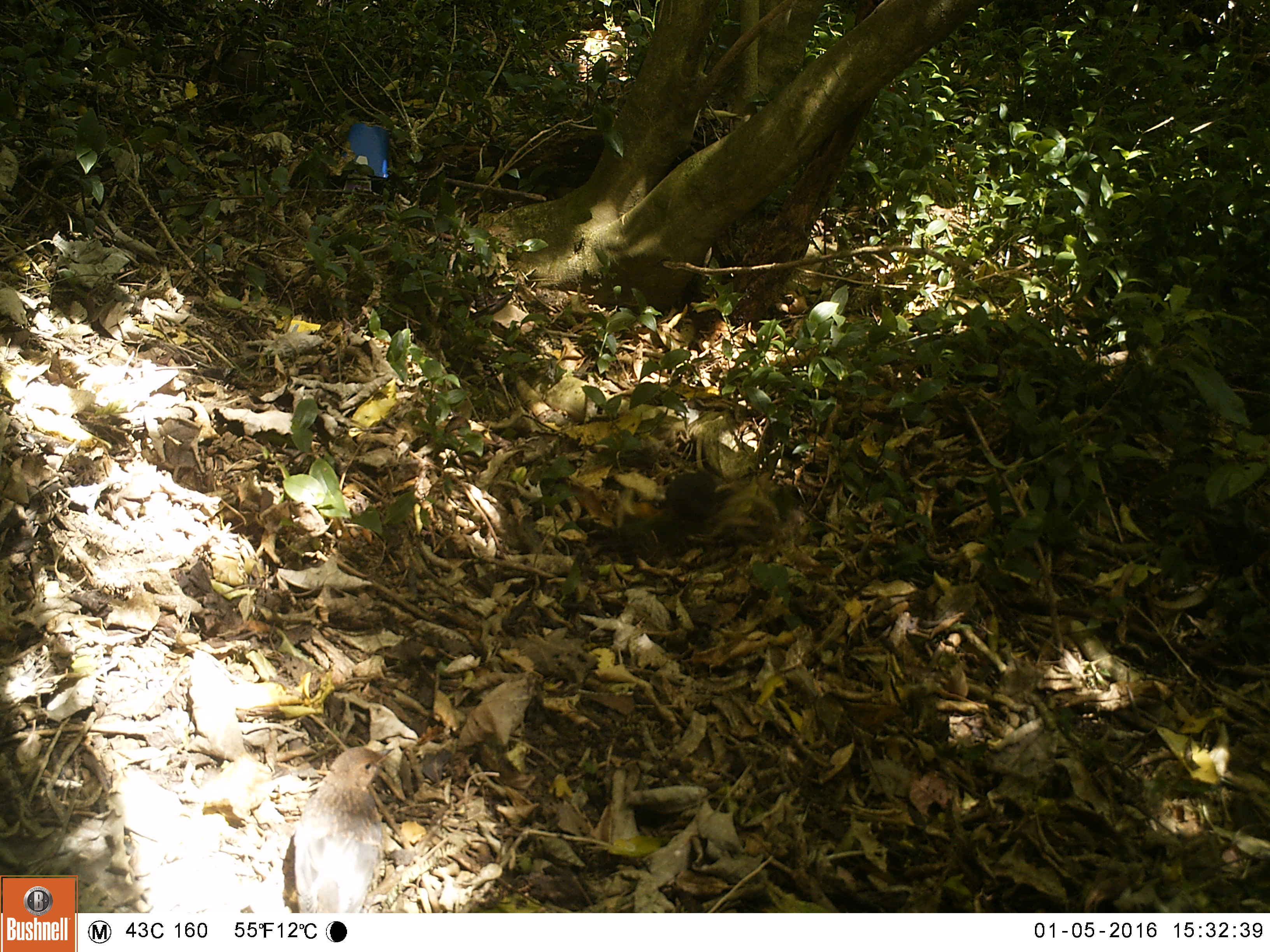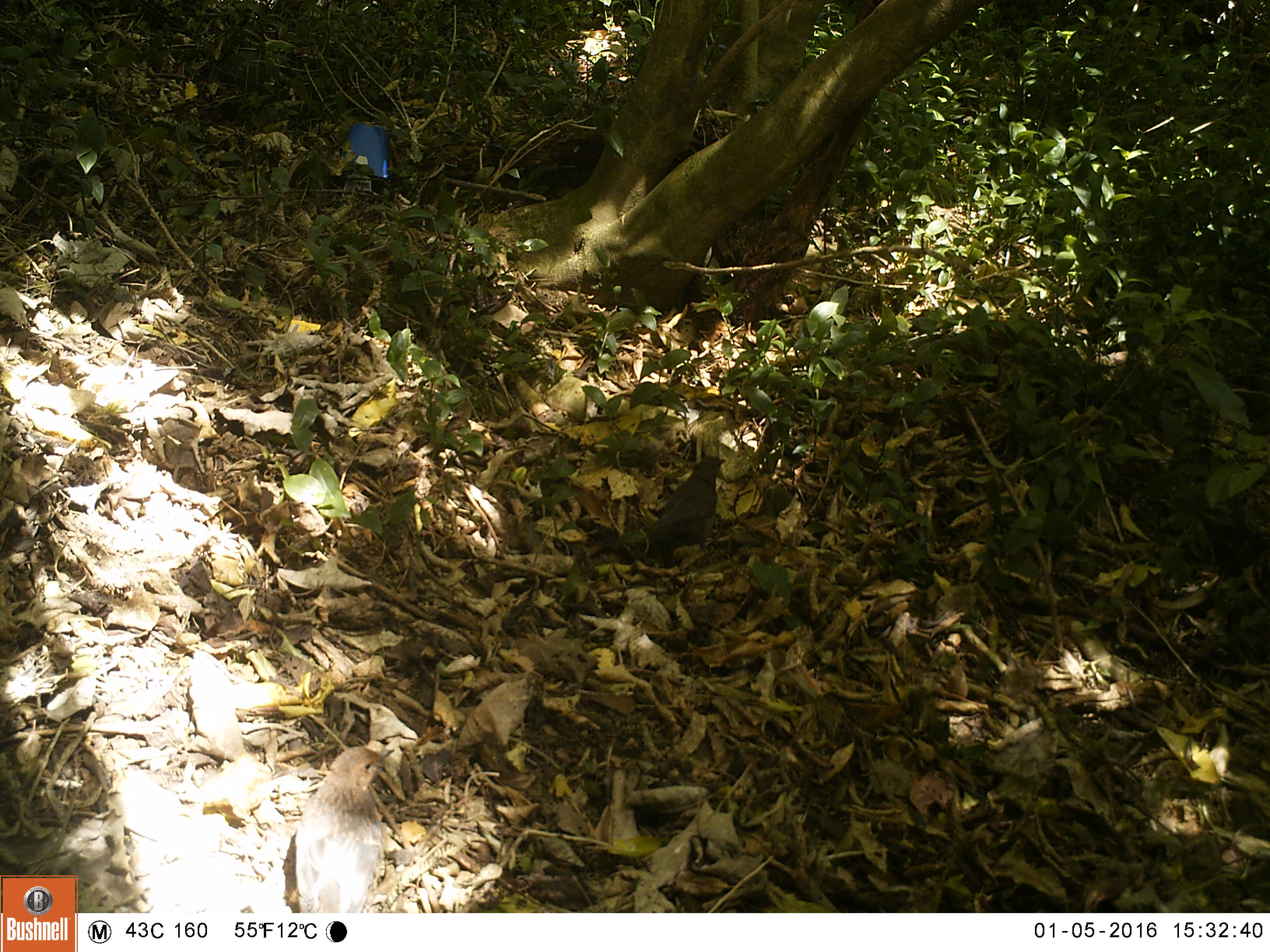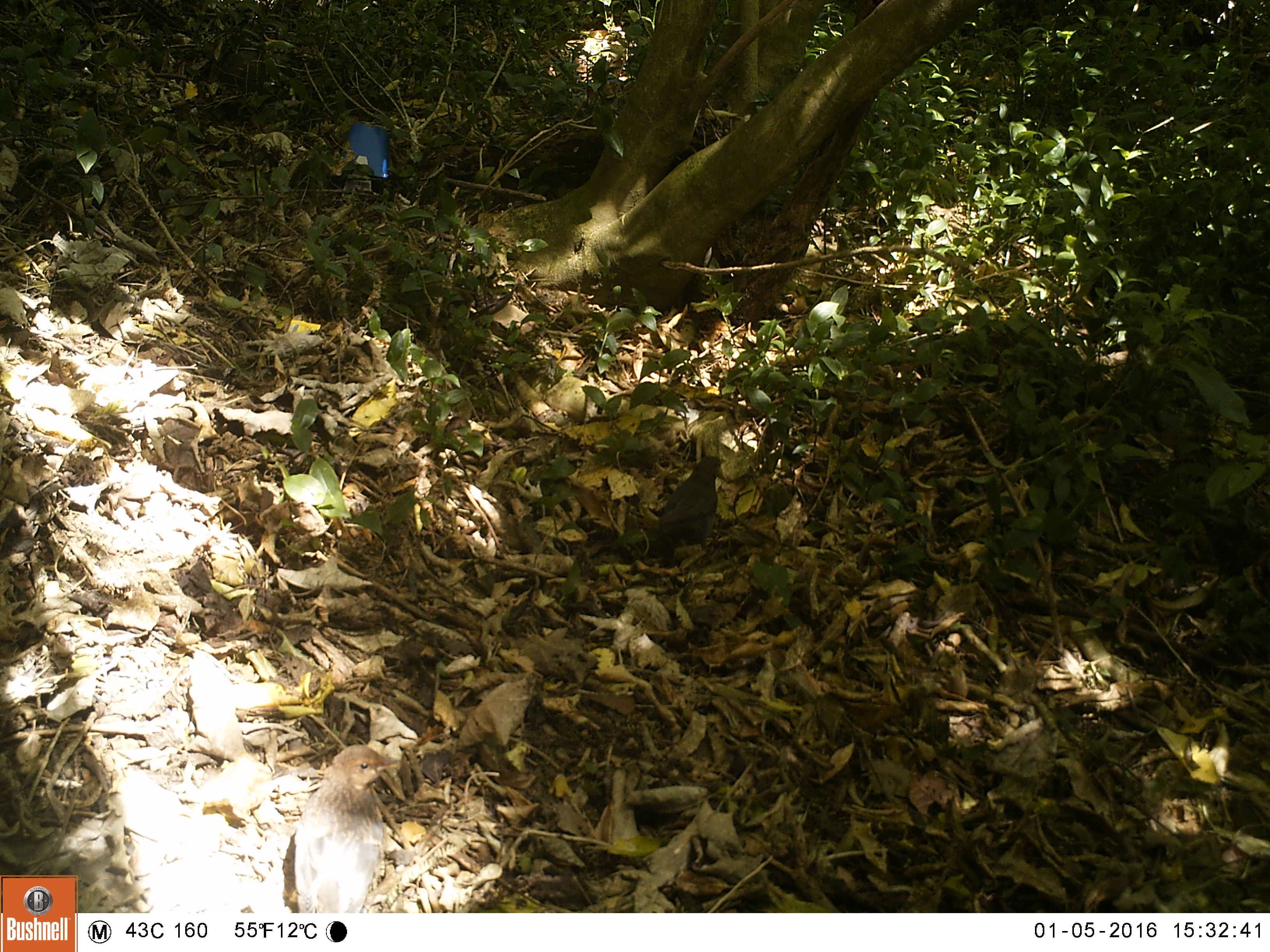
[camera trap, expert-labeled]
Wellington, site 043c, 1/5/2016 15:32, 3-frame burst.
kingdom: Animalia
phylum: Chordata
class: Aves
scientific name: Aves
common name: bird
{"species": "bird (Aves)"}